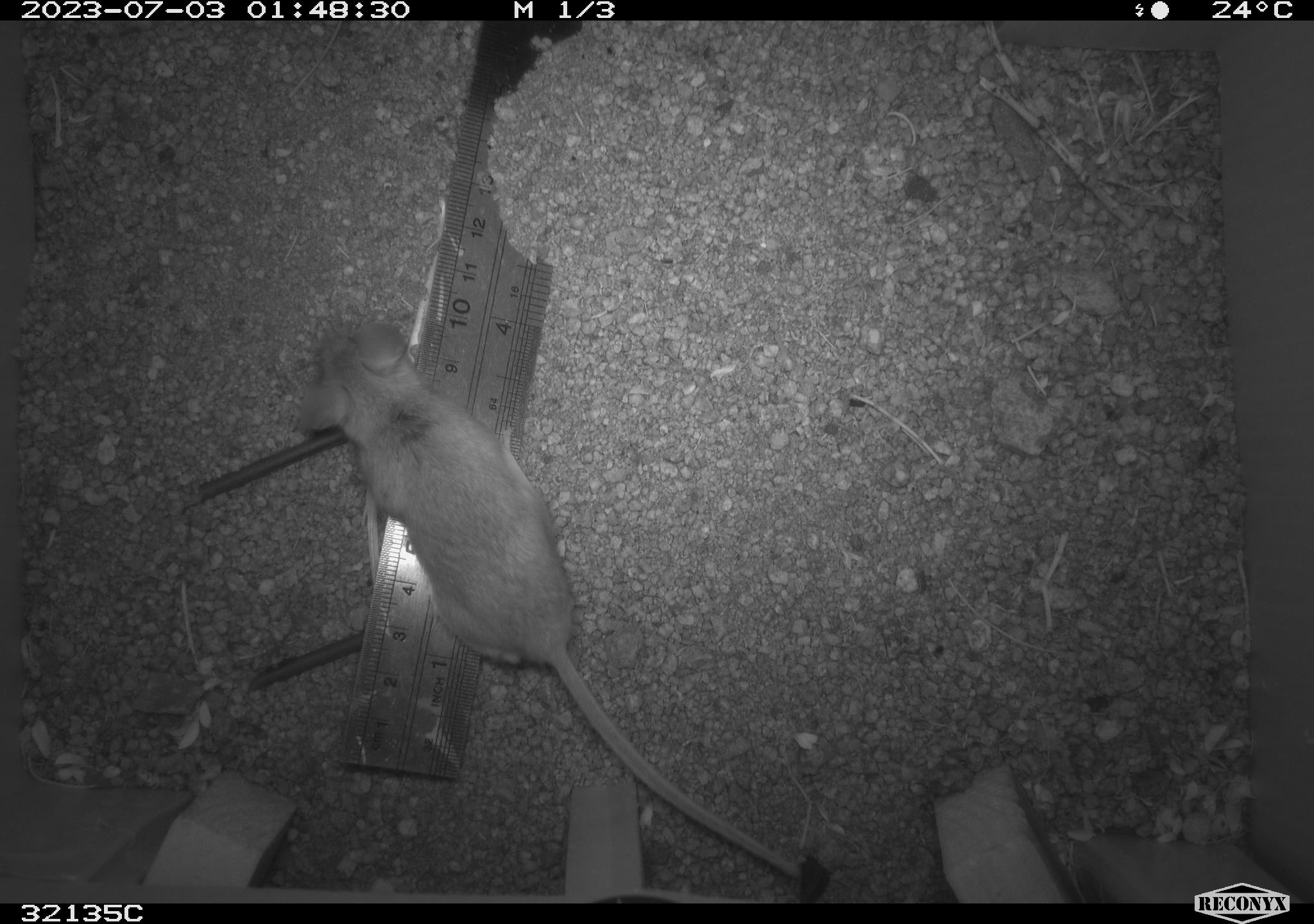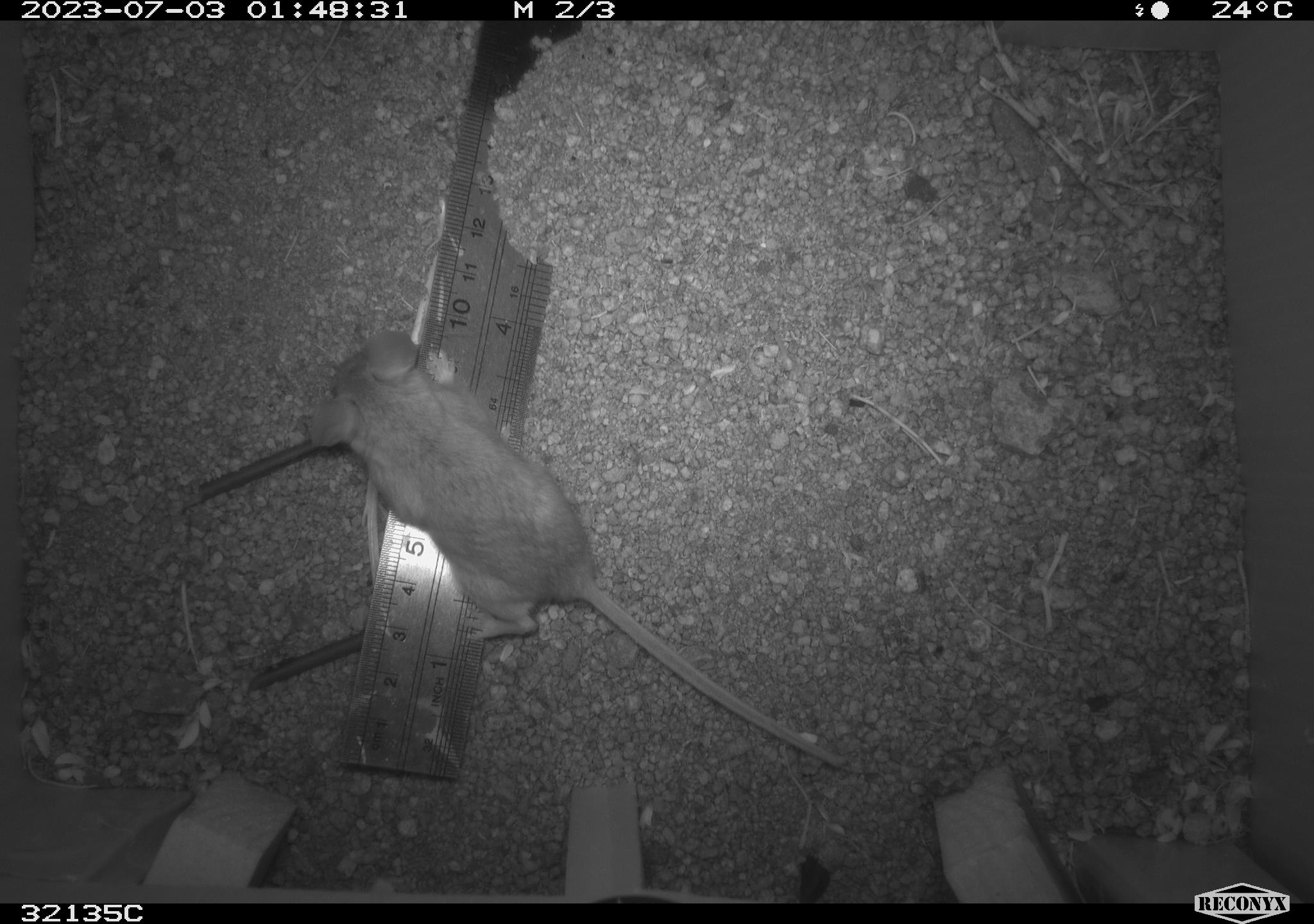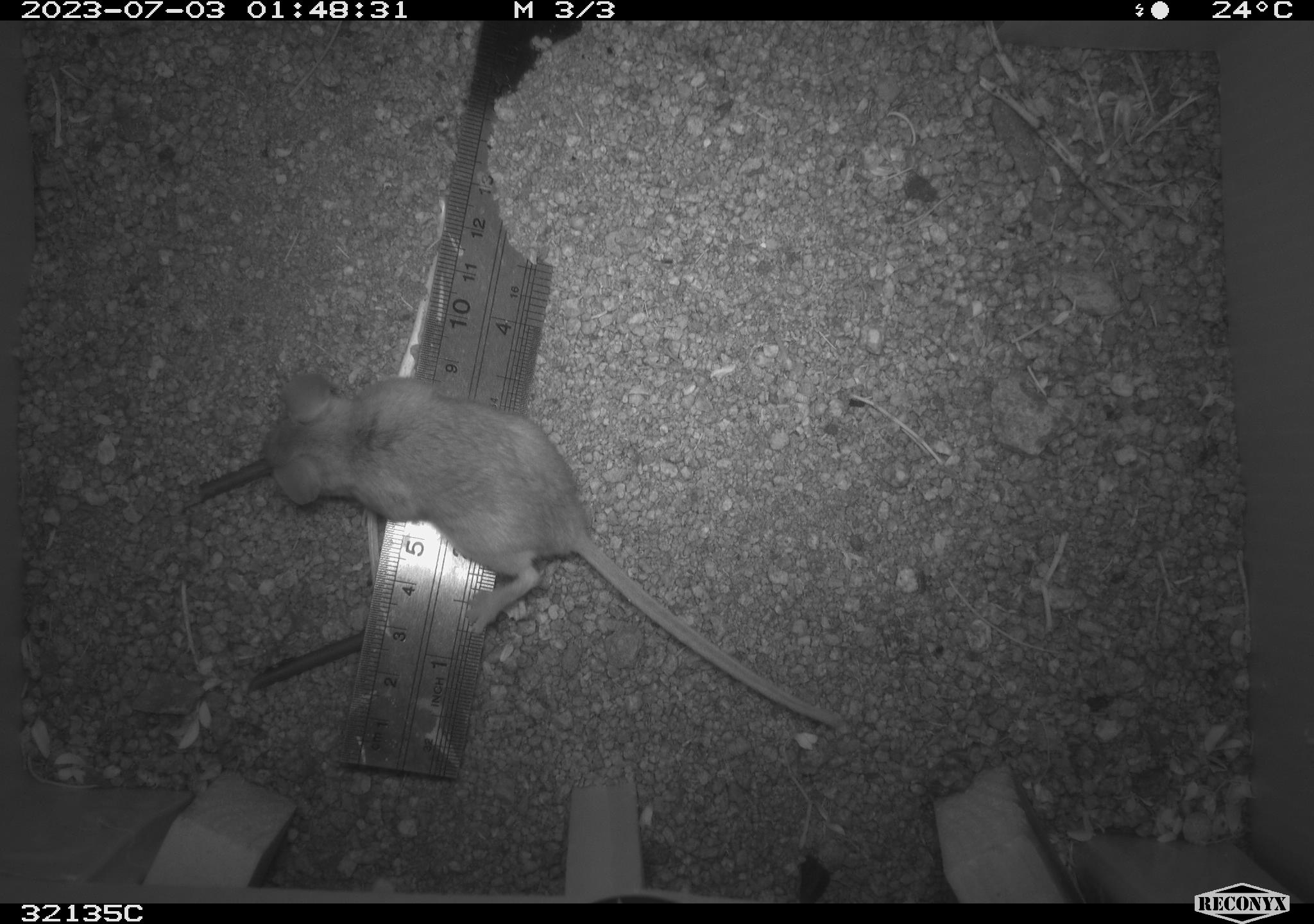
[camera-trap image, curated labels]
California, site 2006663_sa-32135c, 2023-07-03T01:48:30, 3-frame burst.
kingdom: Animalia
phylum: Chordata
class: Mammalia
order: Rodentia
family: Cricetidae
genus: Peromyscus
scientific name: Peromyscus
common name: deer mice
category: peromyscus species